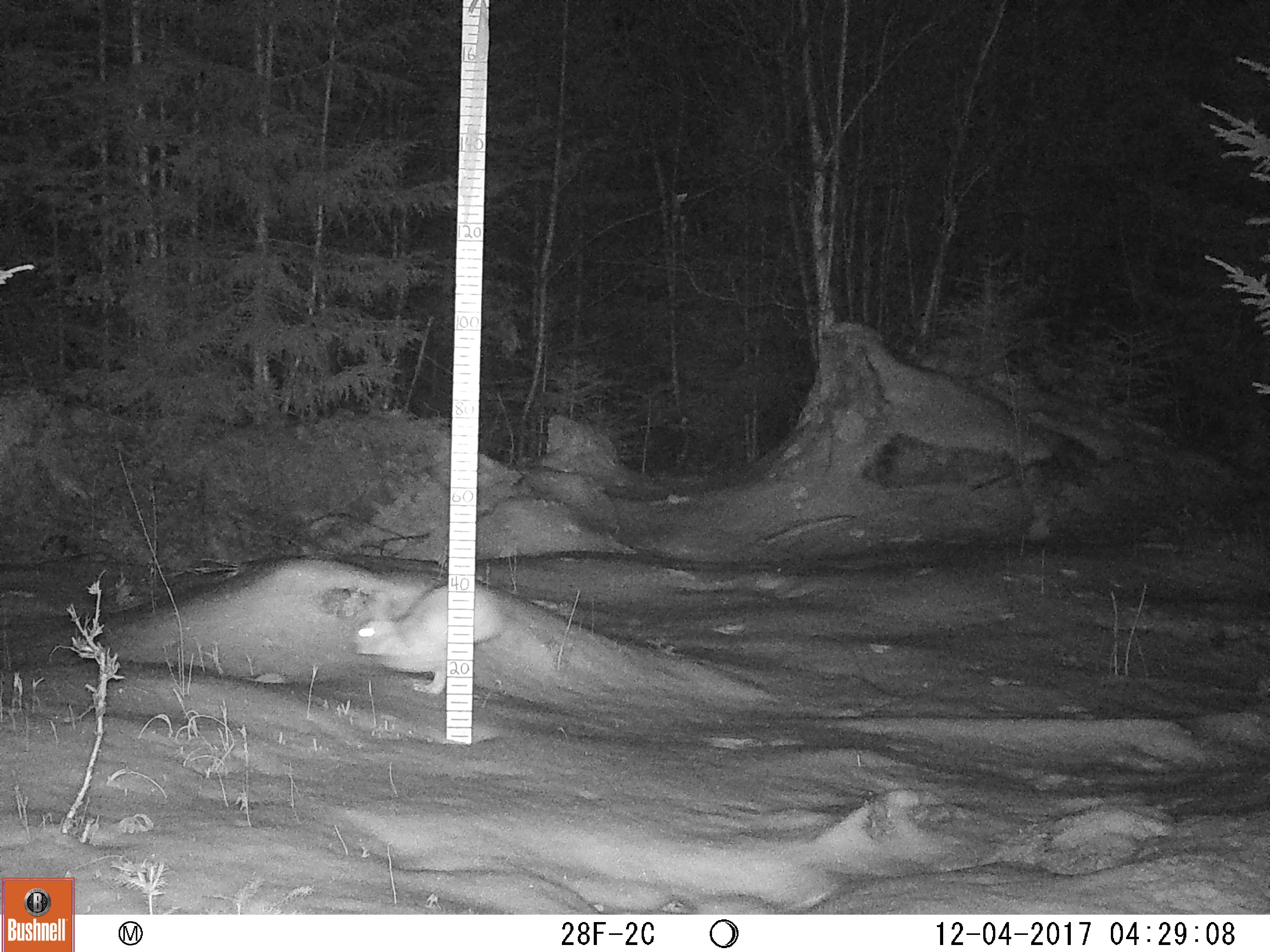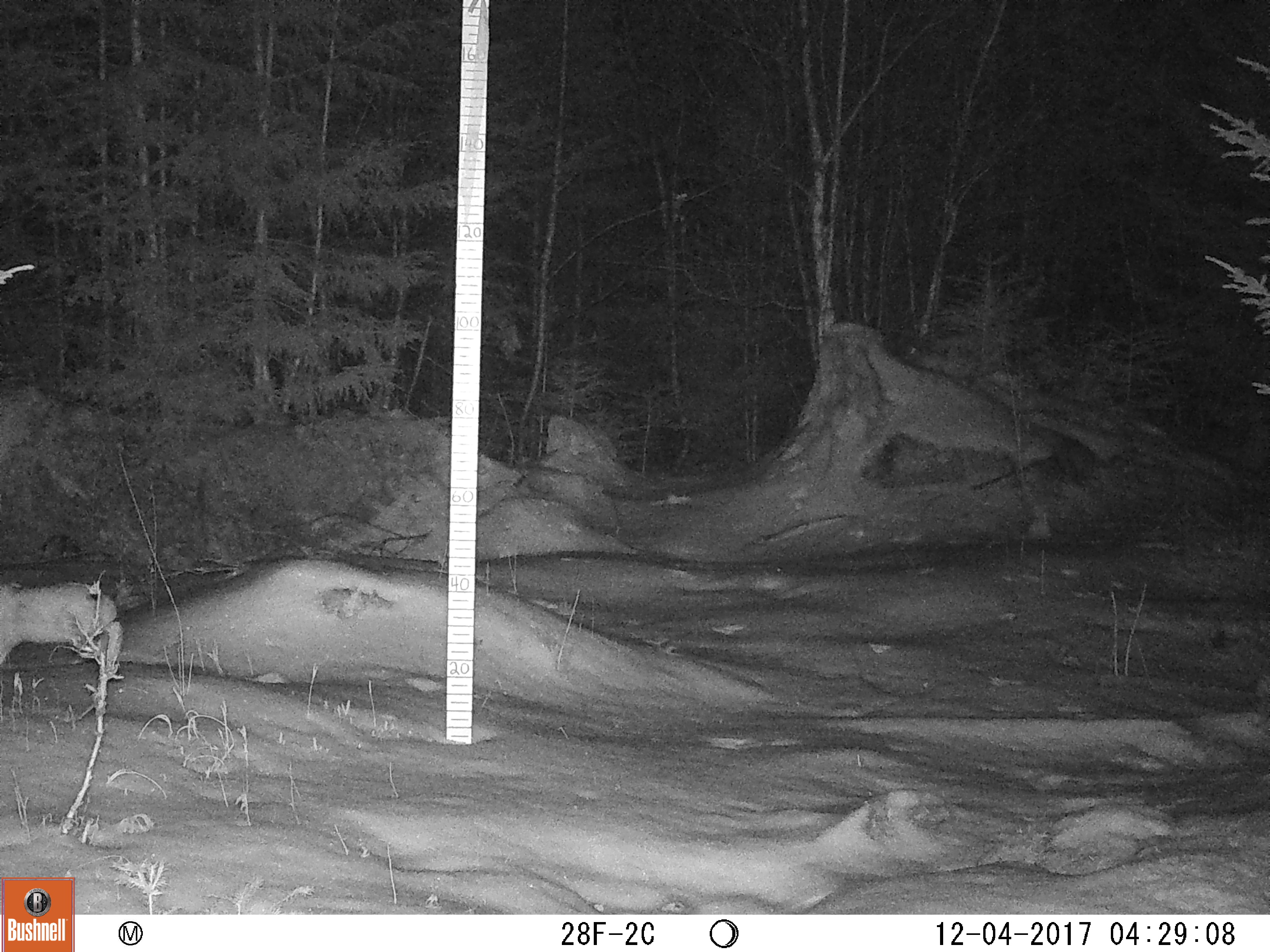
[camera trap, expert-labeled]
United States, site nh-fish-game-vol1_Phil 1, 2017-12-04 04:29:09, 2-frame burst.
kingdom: Animalia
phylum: Chordata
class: Mammalia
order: Lagomorpha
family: Leporidae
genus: Lepus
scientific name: Lepus americanus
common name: snowshoe hare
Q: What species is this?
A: Snowshoe hare (Lepus americanus).